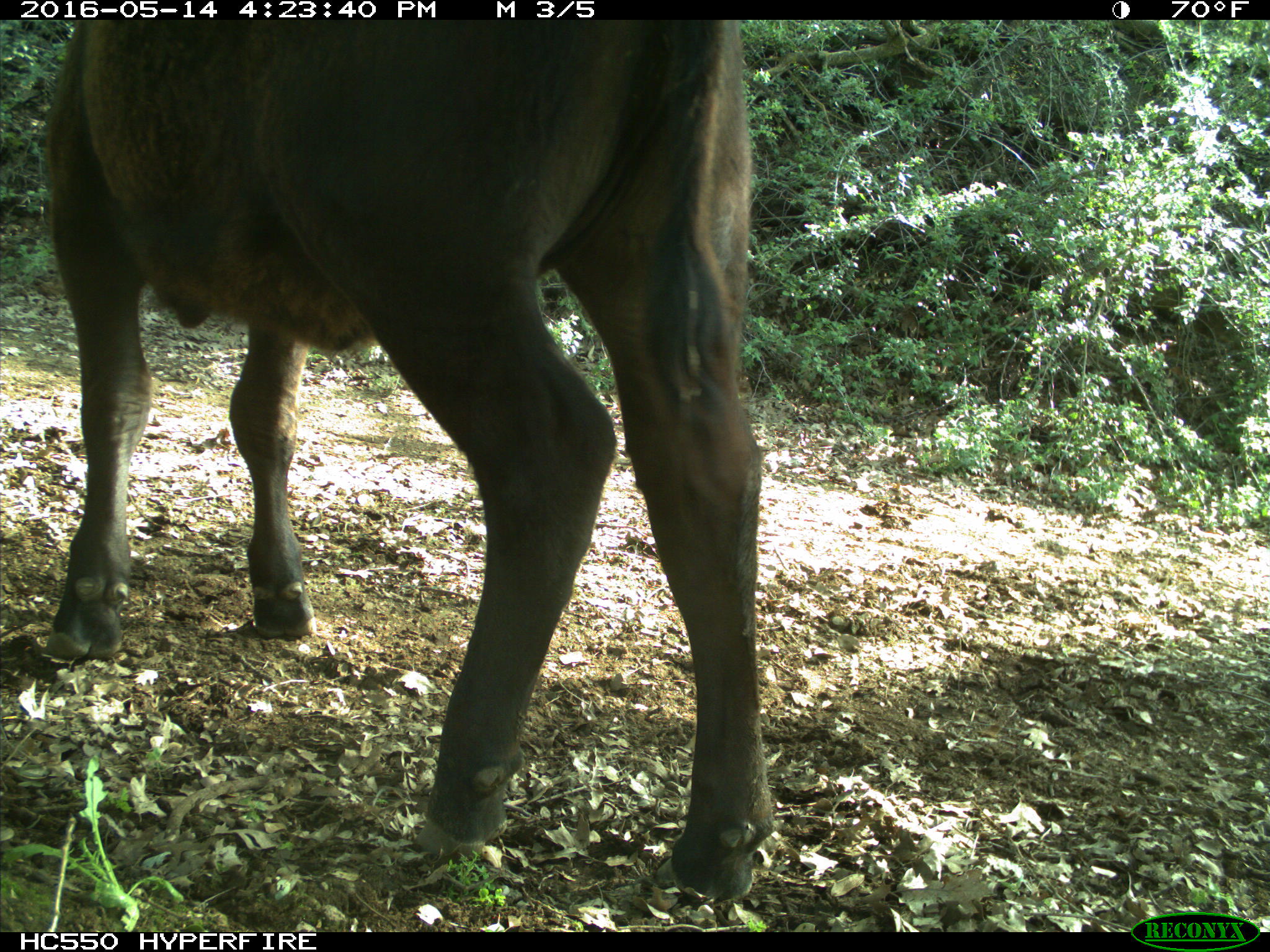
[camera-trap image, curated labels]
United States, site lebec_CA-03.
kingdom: Animalia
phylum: Chordata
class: Mammalia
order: Artiodactyla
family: Bovidae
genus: Bos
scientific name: Bos taurus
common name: domestic cow